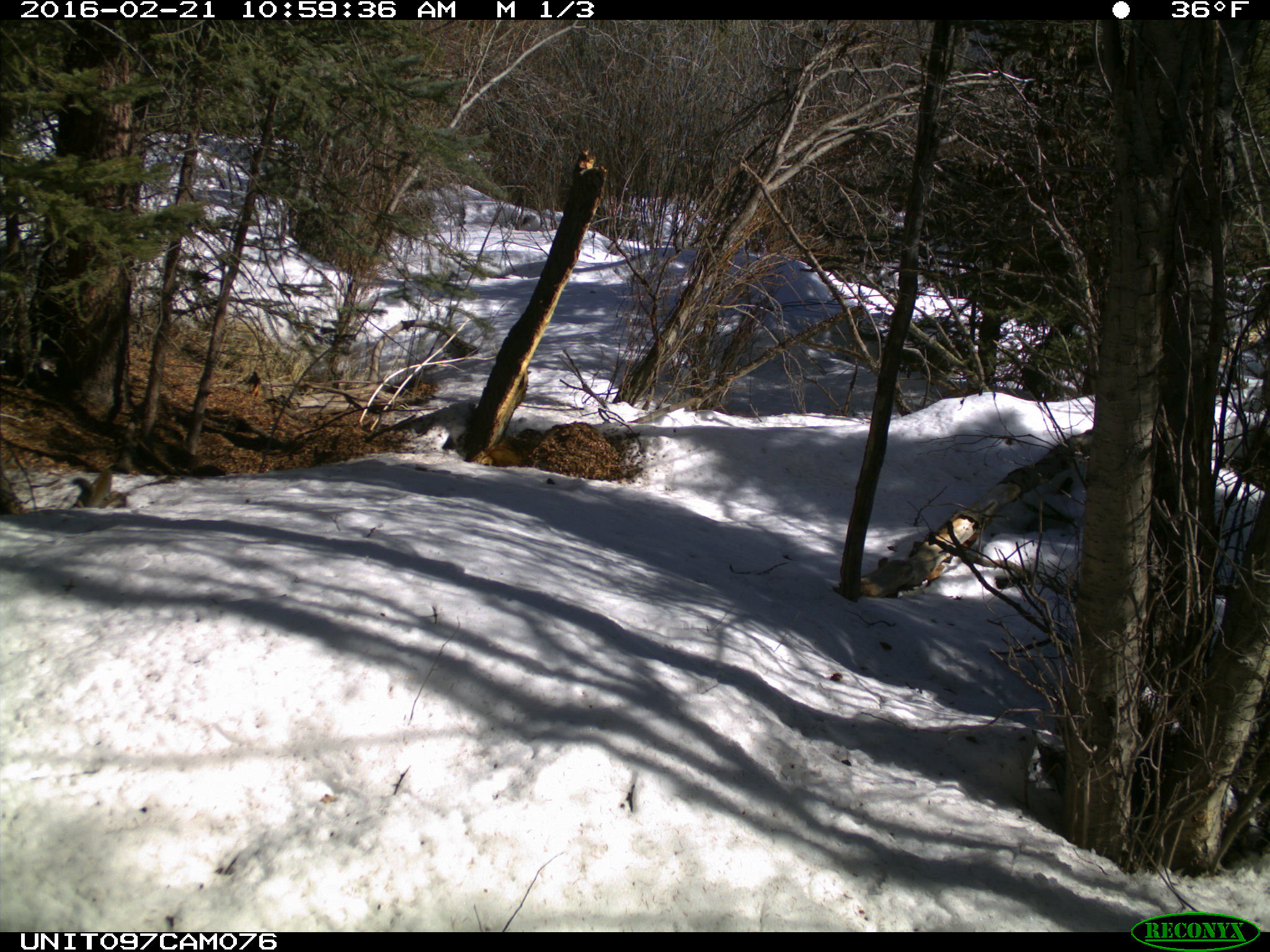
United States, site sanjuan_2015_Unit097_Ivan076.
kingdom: Animalia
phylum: Chordata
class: Mammalia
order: Rodentia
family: Sciuridae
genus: Tamiasciurus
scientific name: Tamiasciurus hudsonicus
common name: american red squirrel